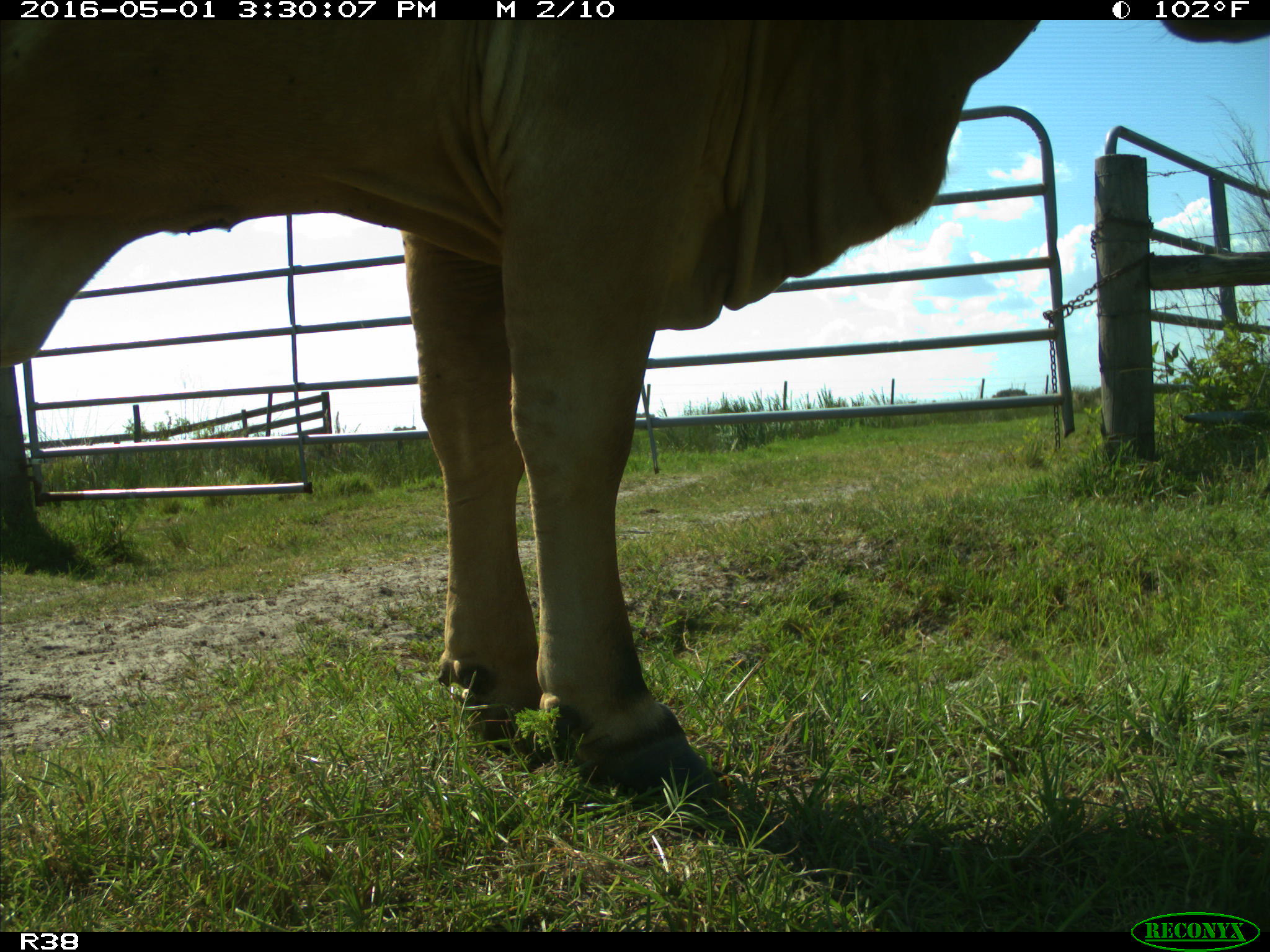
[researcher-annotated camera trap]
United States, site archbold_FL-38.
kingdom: Animalia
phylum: Chordata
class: Mammalia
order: Artiodactyla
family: Bovidae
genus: Bos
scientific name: Bos taurus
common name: domestic cow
Bos taurus (domestic cow).